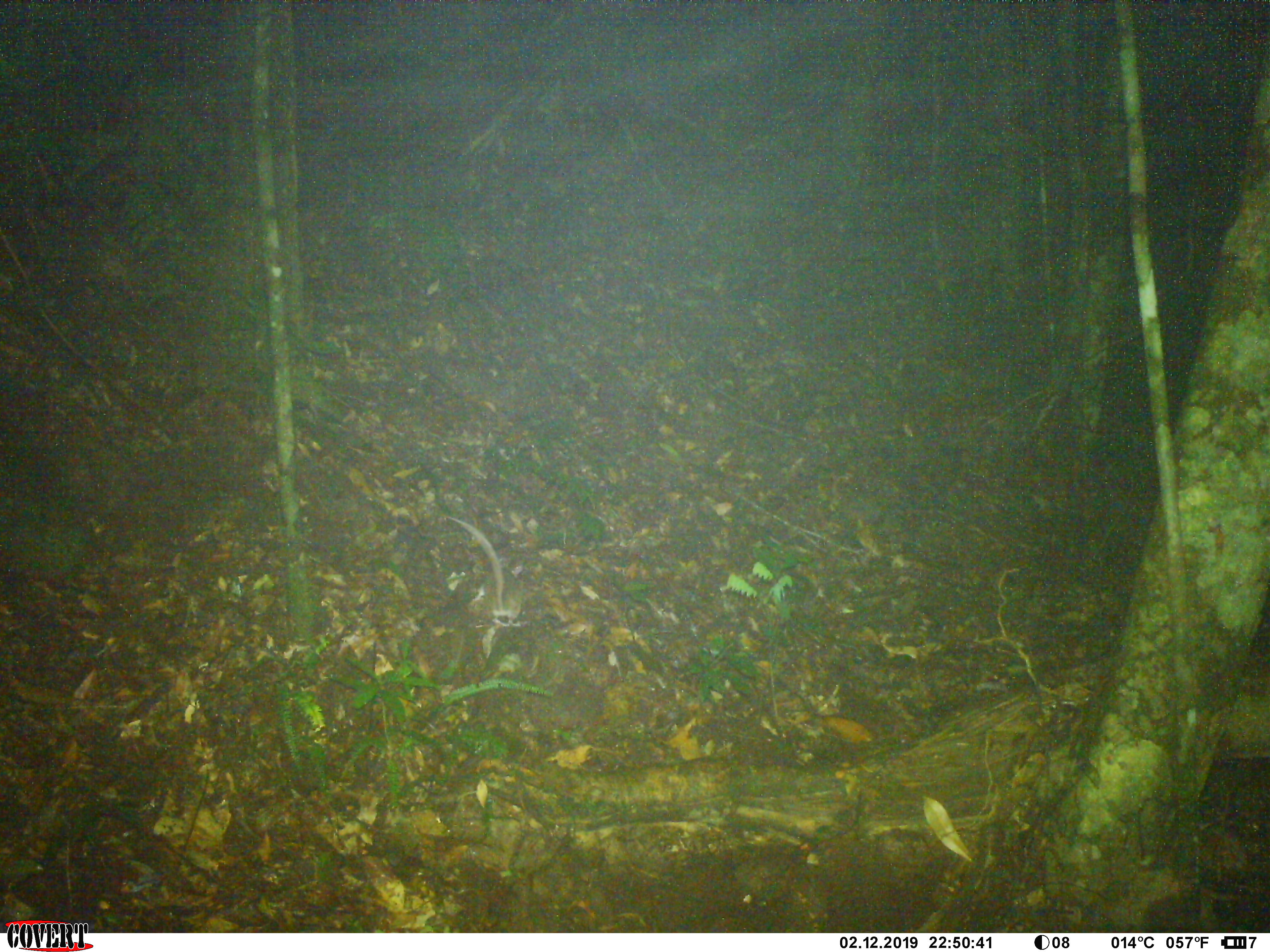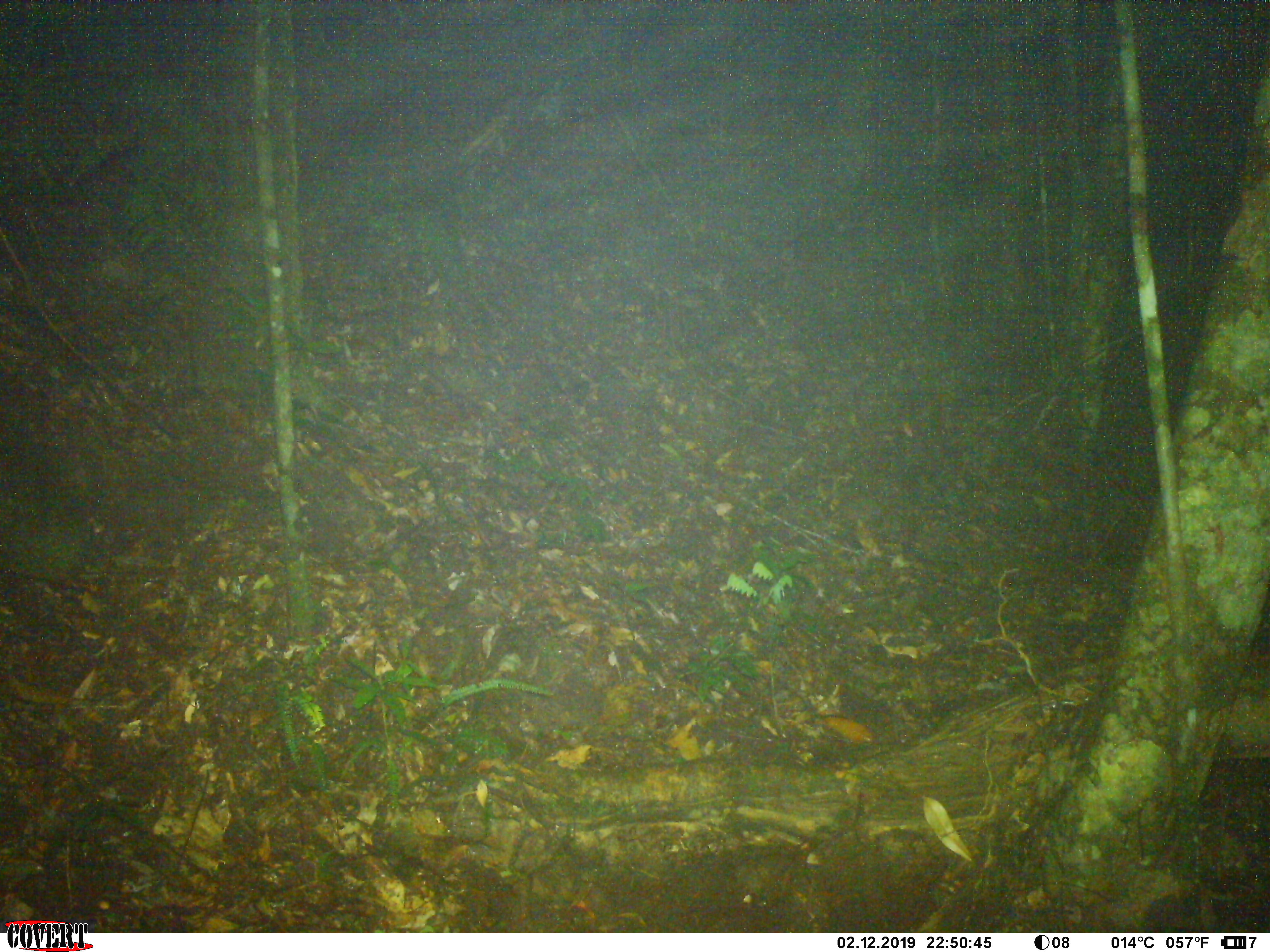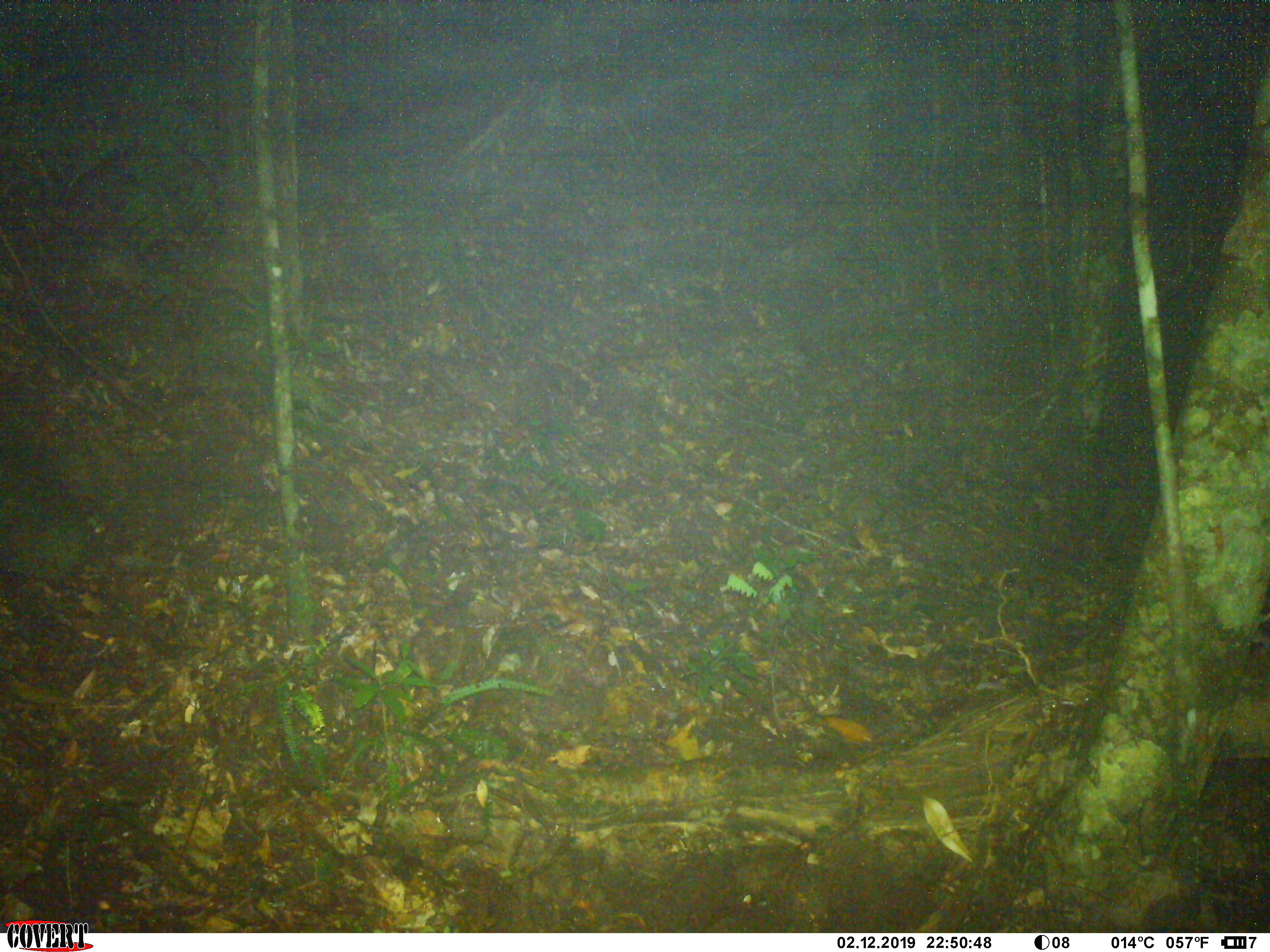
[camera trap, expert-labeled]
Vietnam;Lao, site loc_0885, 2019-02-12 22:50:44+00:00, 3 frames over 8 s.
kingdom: Animalia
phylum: Chordata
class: Mammalia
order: Rodentia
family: Muridae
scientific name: Muridae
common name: old-world mice and rats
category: unidentified murid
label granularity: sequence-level